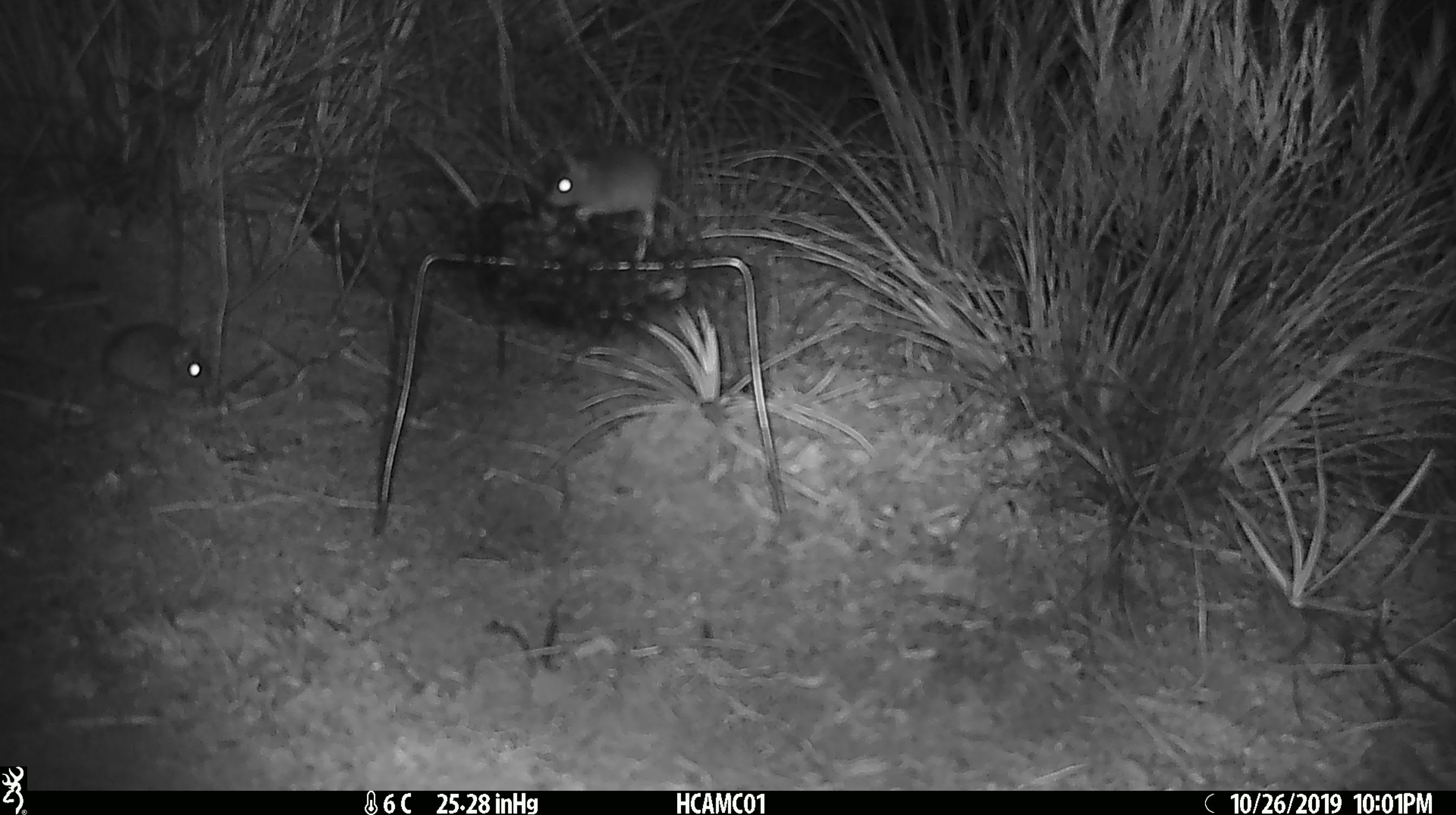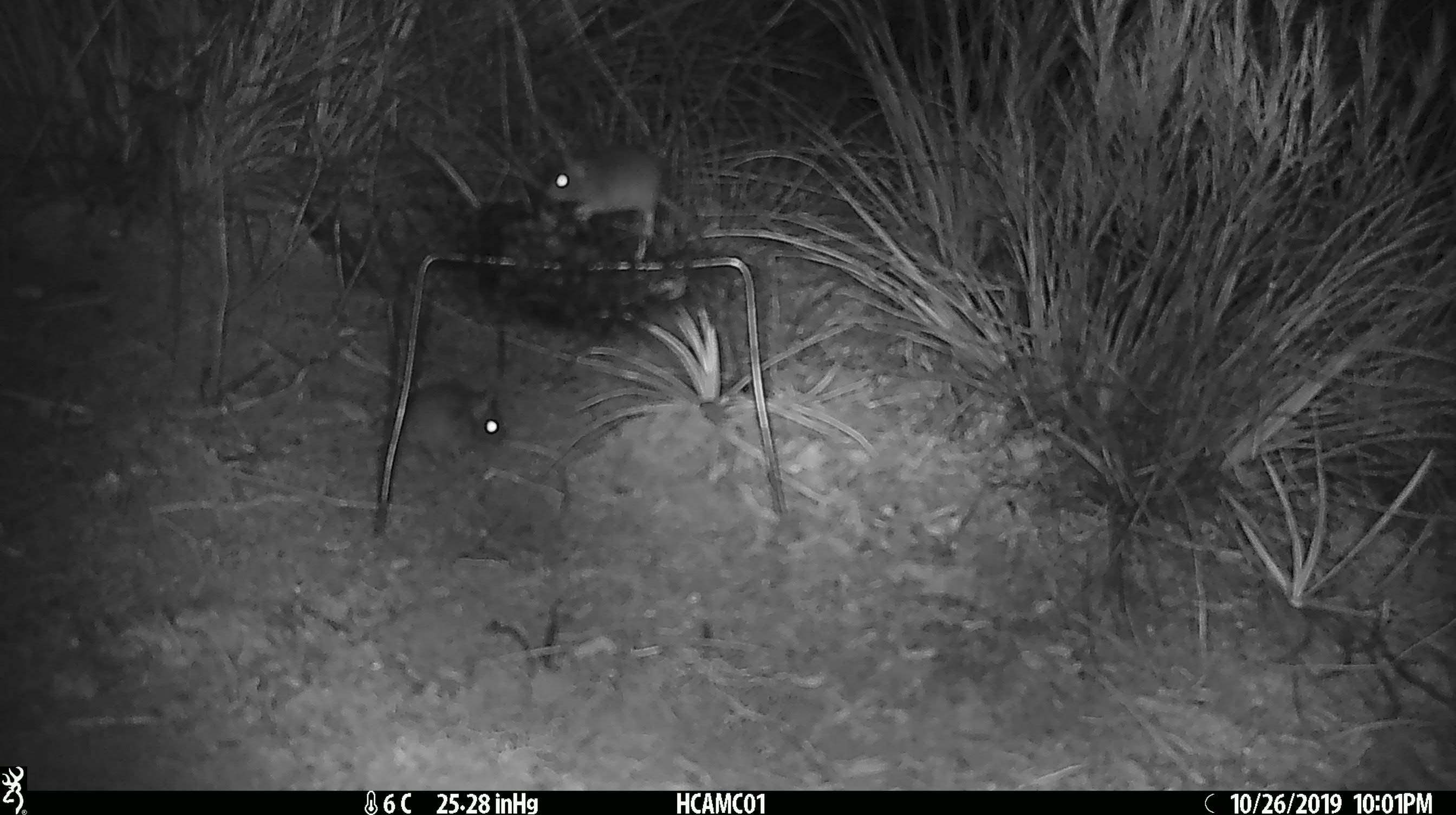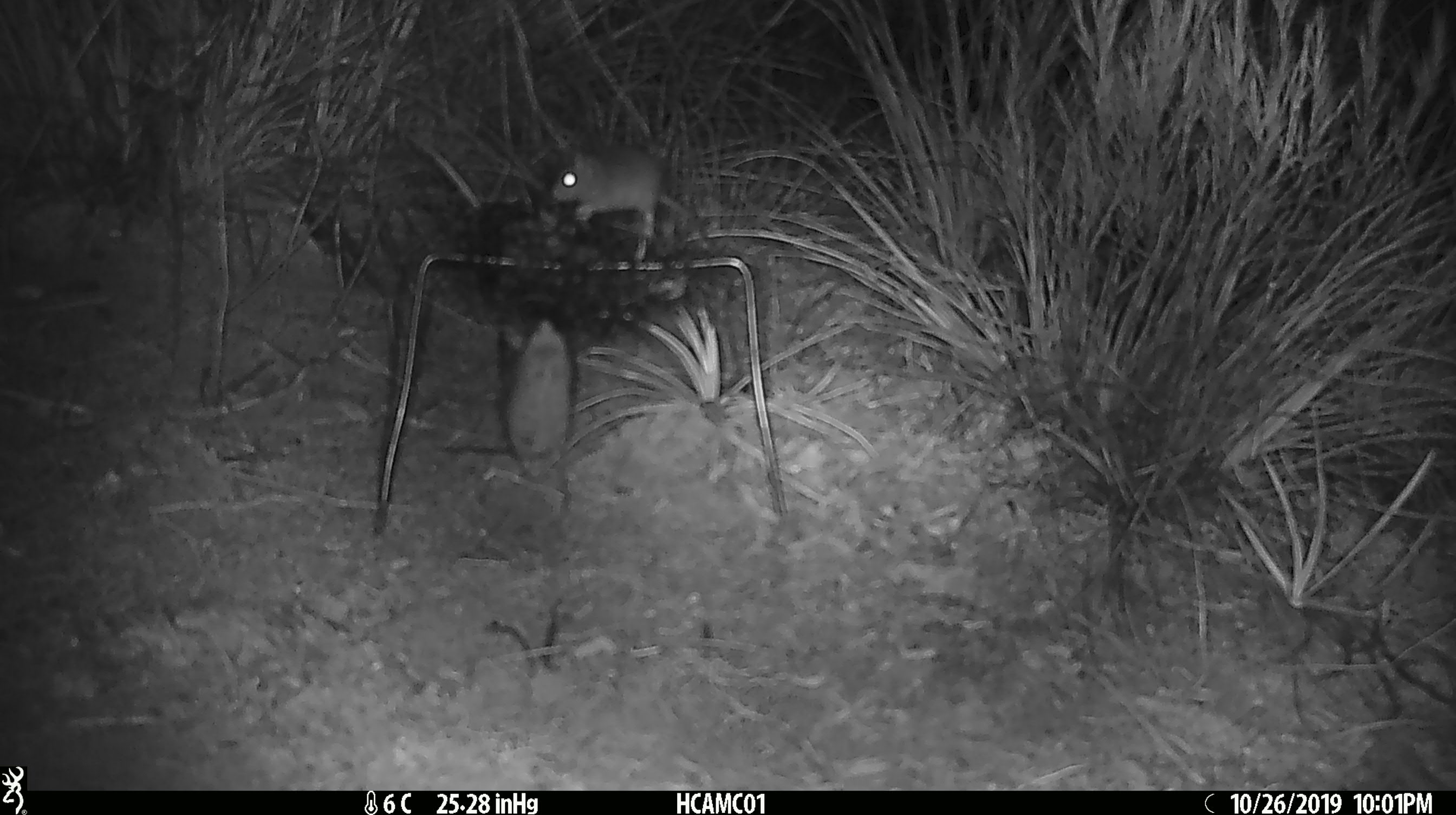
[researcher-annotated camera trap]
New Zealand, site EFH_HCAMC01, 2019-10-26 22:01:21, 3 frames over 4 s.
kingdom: Animalia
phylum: Chordata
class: Mammalia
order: Rodentia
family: Muridae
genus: Mus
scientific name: Mus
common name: mouse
Mouse (Mus).